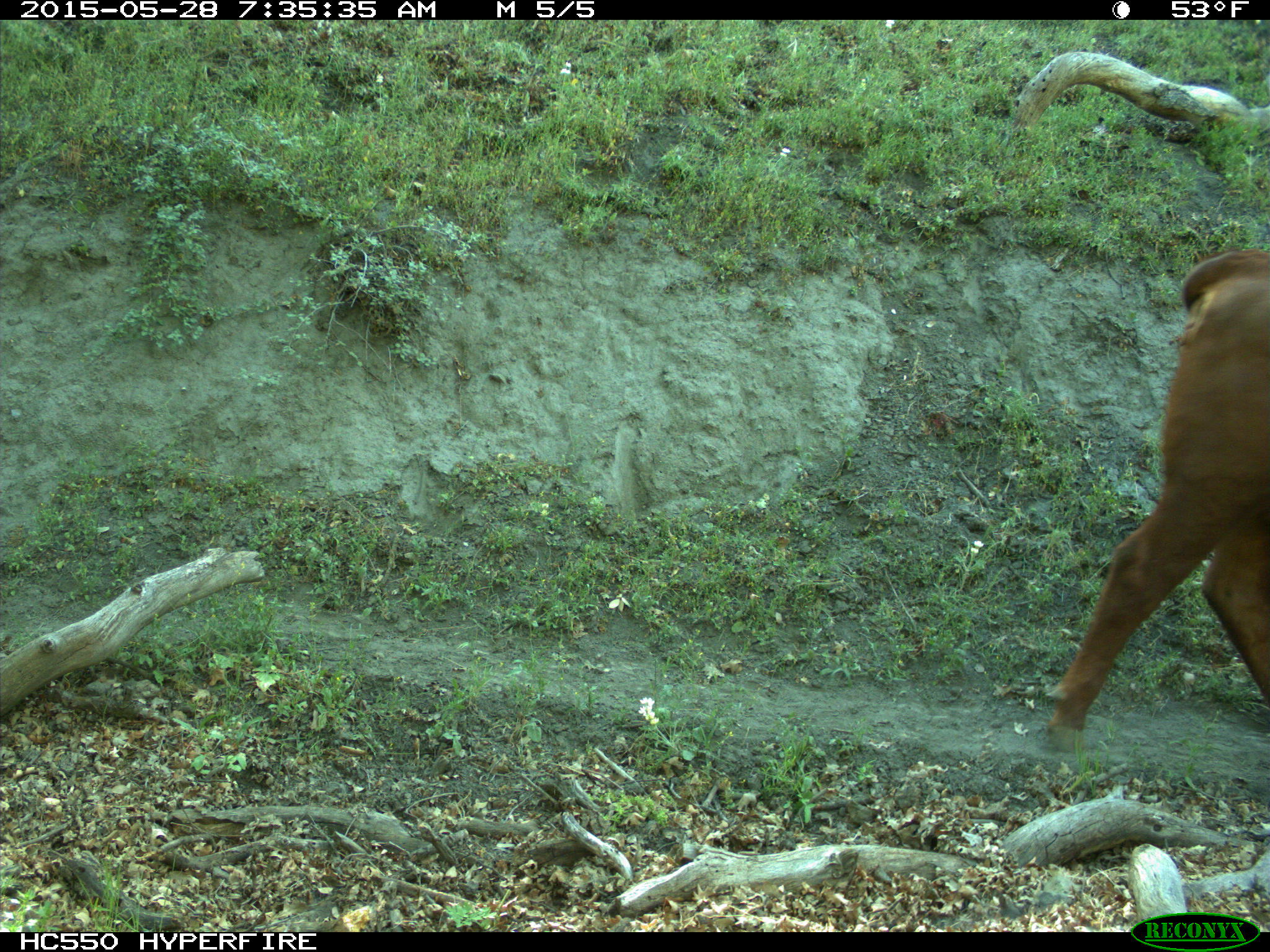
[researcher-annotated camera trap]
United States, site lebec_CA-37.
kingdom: Animalia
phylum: Chordata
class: Mammalia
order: Artiodactyla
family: Bovidae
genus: Bos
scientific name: Bos taurus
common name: domestic cow